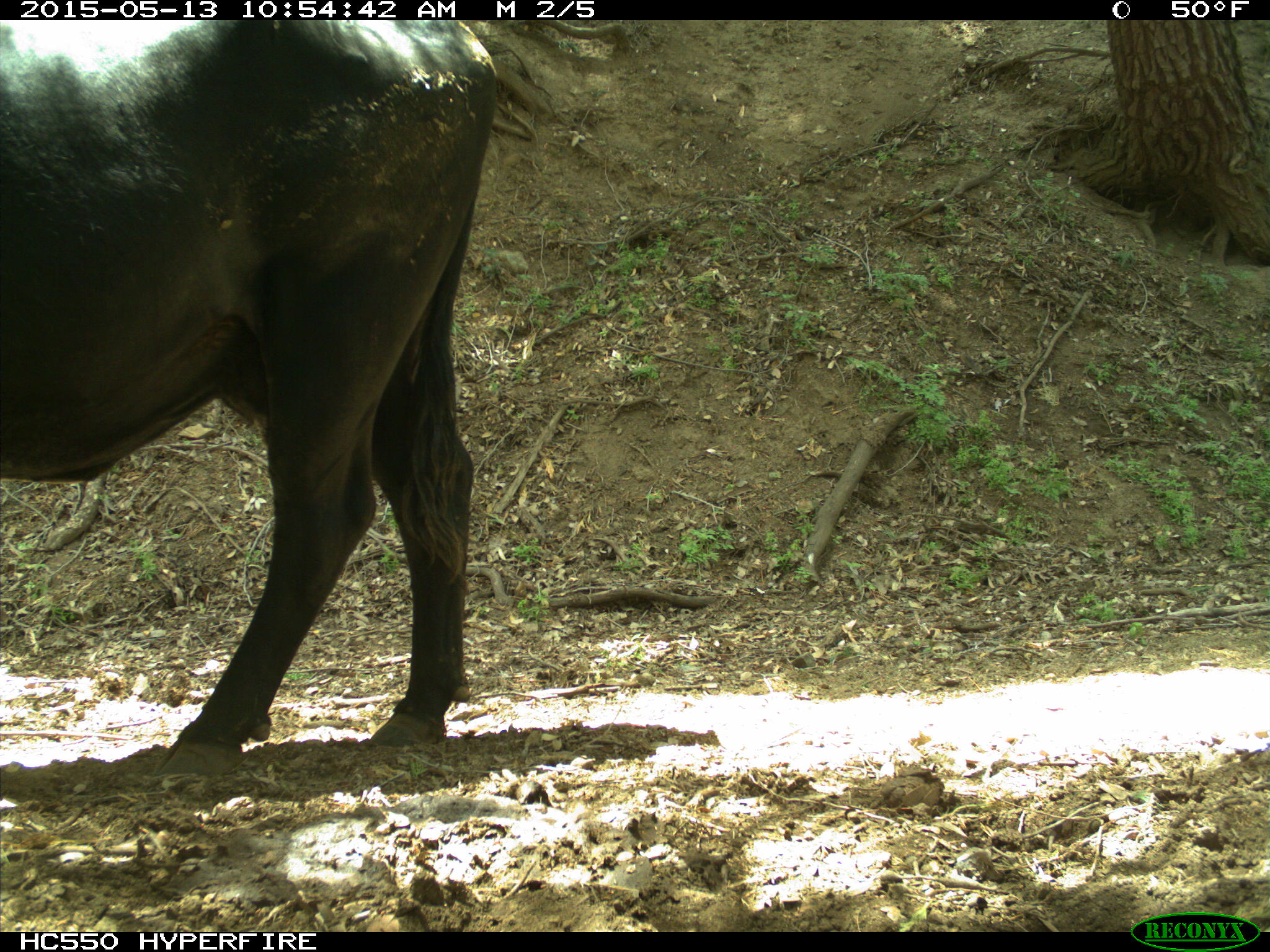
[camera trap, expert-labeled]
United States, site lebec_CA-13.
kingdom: Animalia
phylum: Chordata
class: Mammalia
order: Artiodactyla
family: Bovidae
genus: Bos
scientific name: Bos taurus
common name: domestic cow